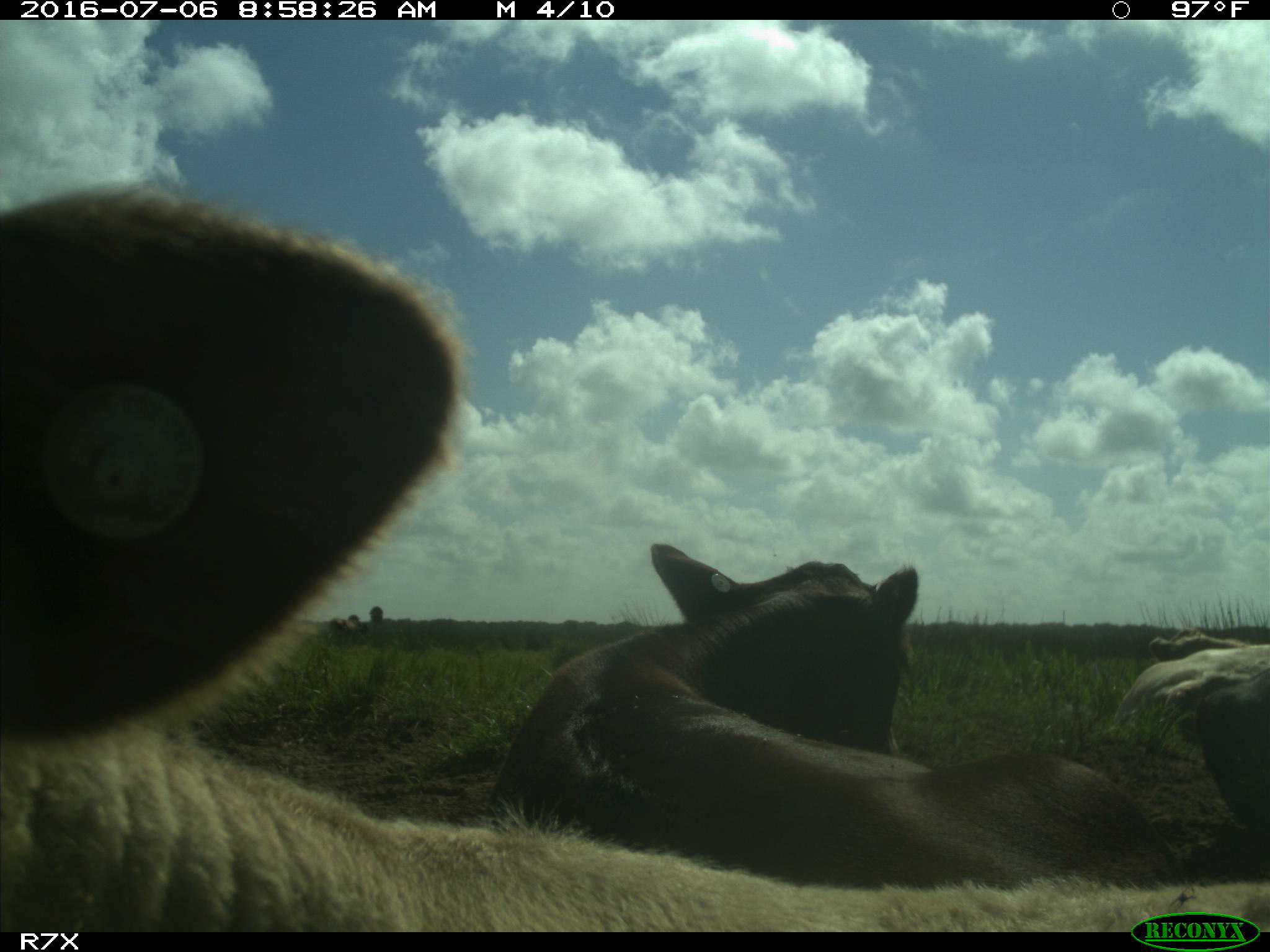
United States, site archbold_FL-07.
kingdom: Animalia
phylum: Chordata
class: Mammalia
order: Artiodactyla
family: Bovidae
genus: Bos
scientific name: Bos taurus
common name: domestic cow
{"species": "Bos taurus (domestic cow)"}